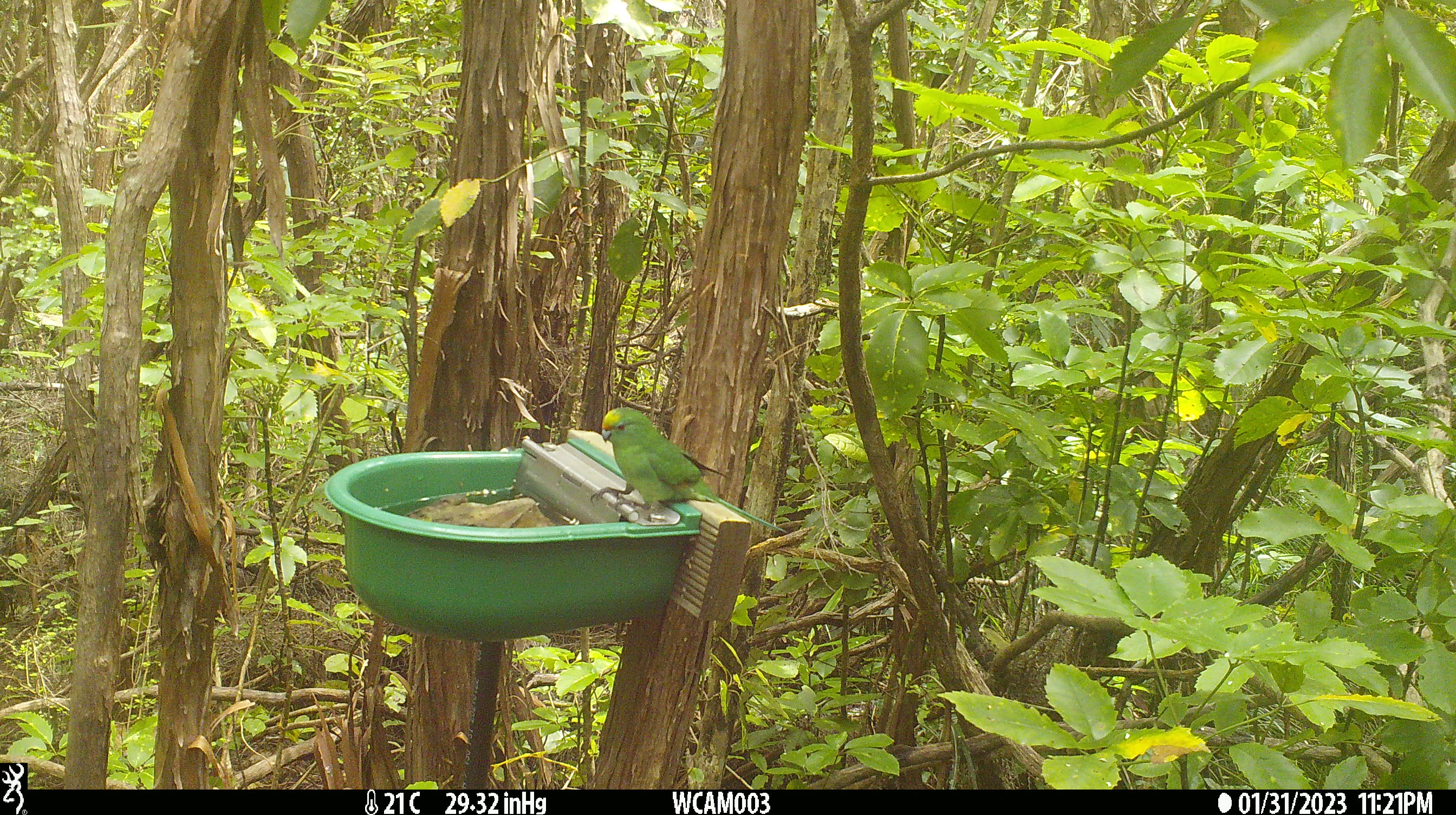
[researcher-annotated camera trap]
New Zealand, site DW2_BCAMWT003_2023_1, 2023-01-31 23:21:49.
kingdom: Animalia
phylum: Chordata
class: Aves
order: Psittaciformes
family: Psittaculidae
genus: Cyanoramphus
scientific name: Cyanoramphus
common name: parakeet